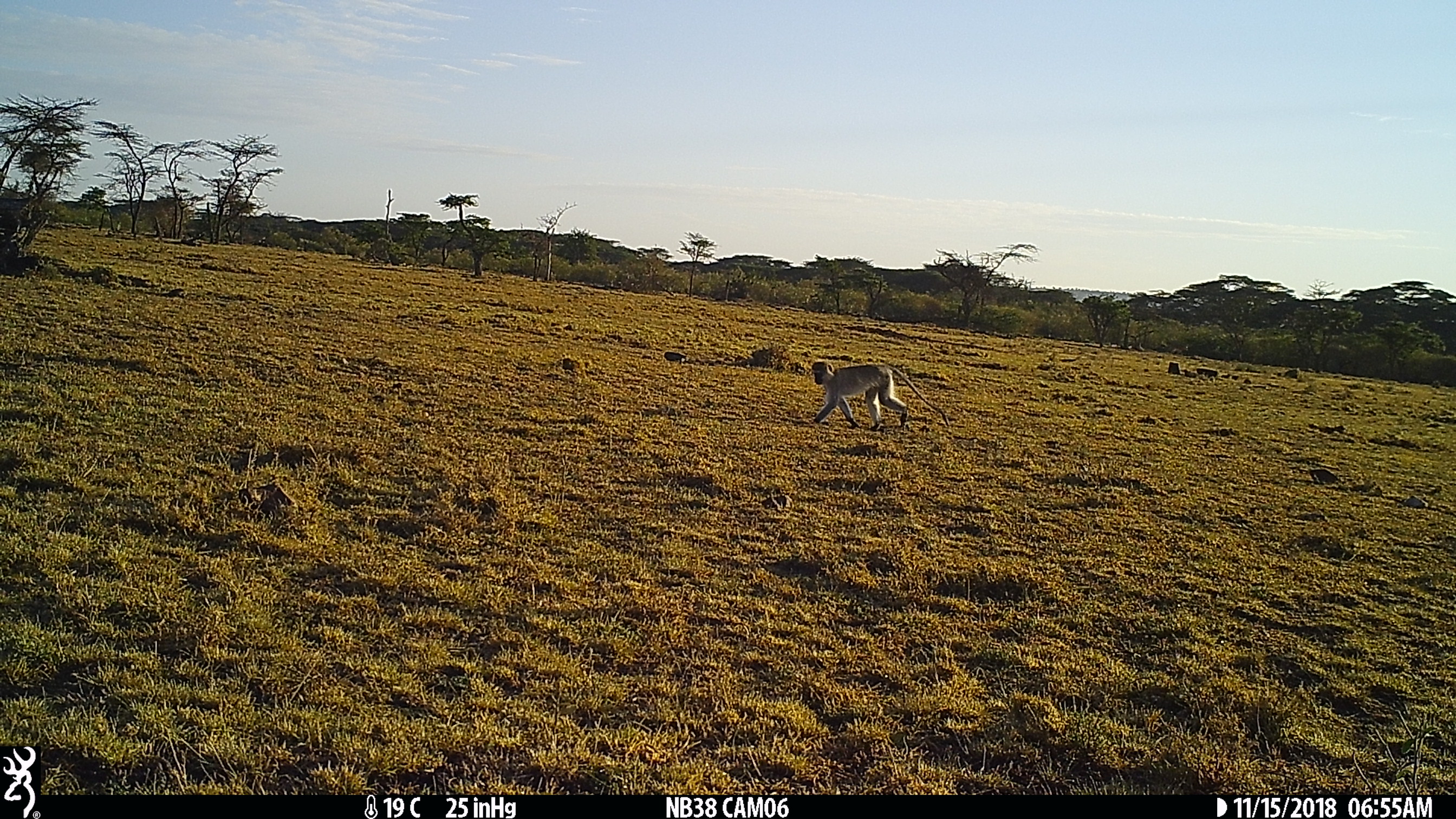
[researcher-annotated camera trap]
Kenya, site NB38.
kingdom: Animalia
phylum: Chordata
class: Mammalia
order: Primates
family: Cercopithecidae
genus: Chlorocebus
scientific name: Chlorocebus pygerythrus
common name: vervet monkey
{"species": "vervet monkey (Chlorocebus pygerythrus)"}